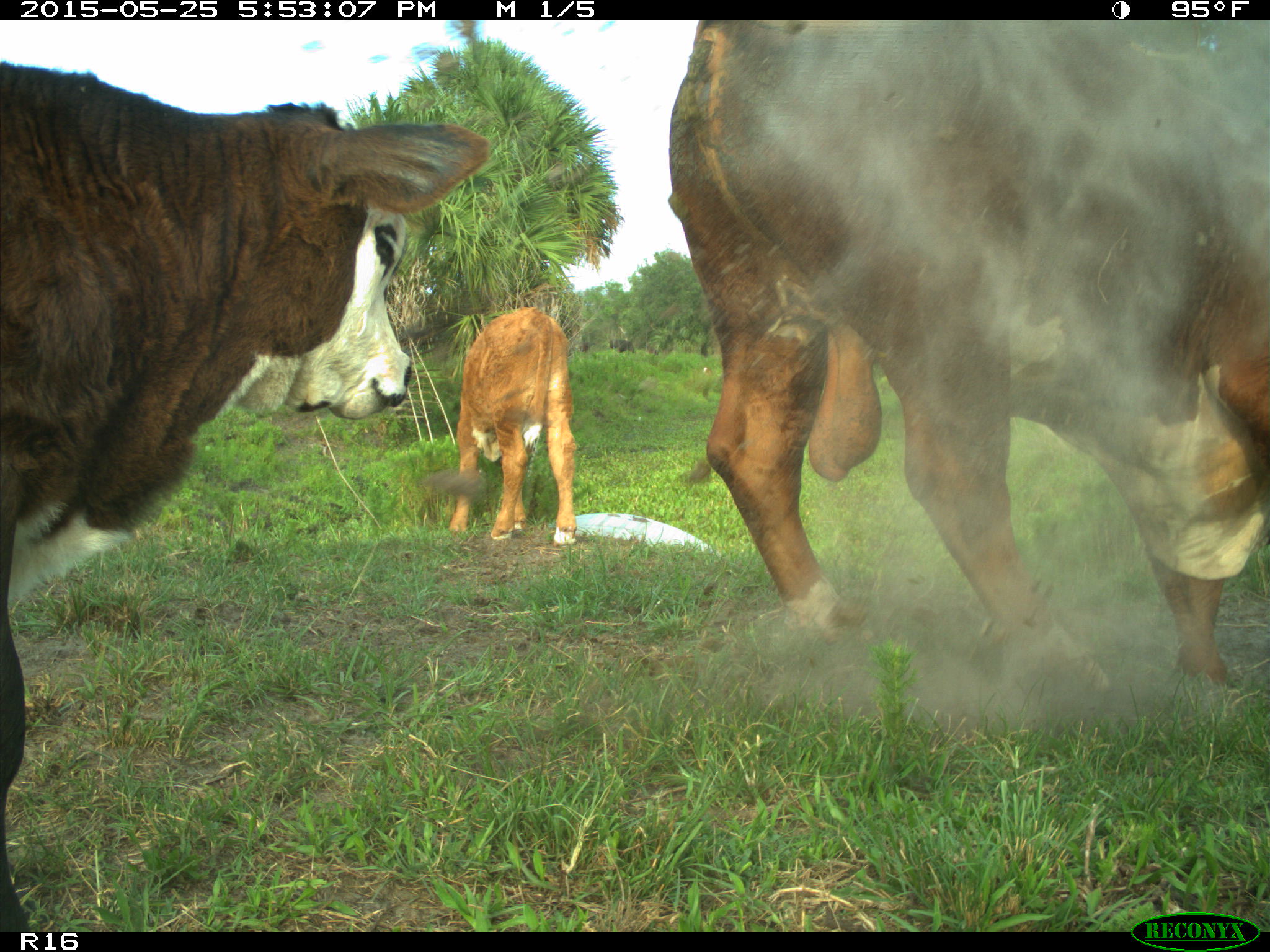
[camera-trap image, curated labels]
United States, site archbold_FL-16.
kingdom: Animalia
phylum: Chordata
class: Mammalia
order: Artiodactyla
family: Bovidae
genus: Bos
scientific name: Bos taurus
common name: domestic cow